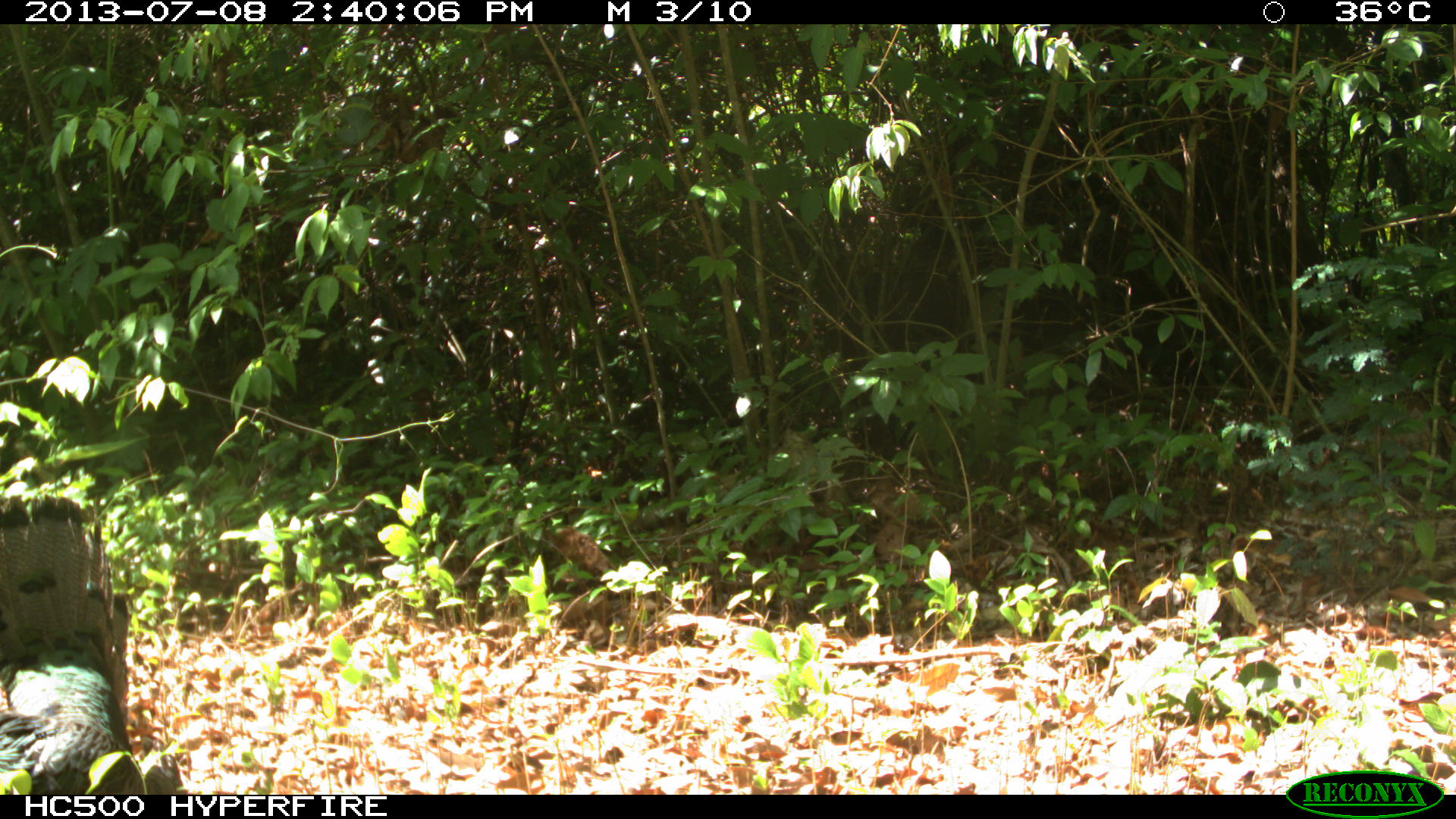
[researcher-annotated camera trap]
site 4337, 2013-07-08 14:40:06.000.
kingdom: Animalia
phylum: Chordata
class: Aves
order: Galliformes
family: Phasianidae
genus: Meleagris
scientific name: Meleagris ocellata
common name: ocellated turkey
Meleagris ocellata (ocellated turkey), count 1, sex female.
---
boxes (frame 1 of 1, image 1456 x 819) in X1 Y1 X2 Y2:
meleagris ocellata: 0 492 182 794